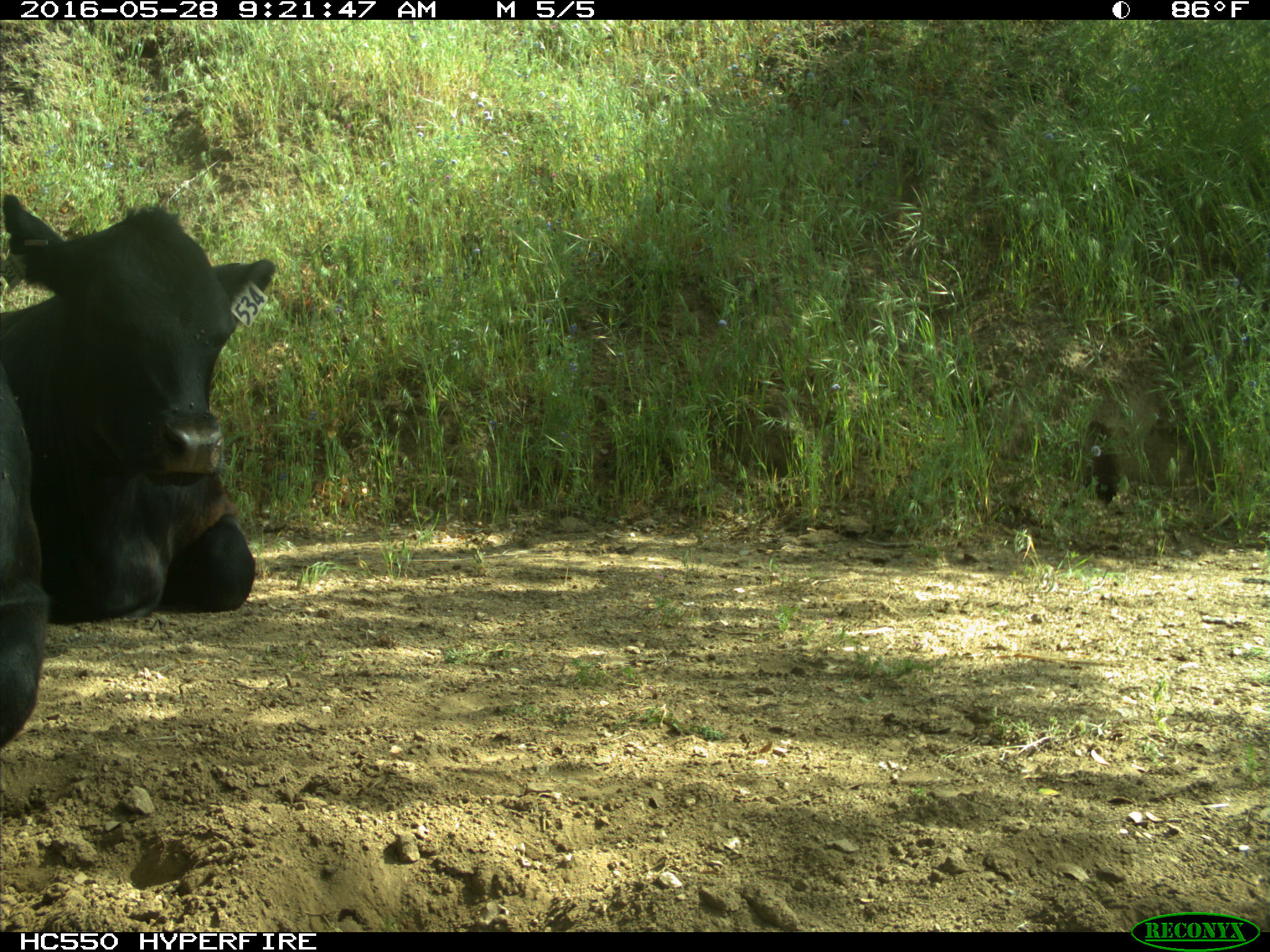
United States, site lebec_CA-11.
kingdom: Animalia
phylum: Chordata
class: Mammalia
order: Artiodactyla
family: Bovidae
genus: Bos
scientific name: Bos taurus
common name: domestic cow